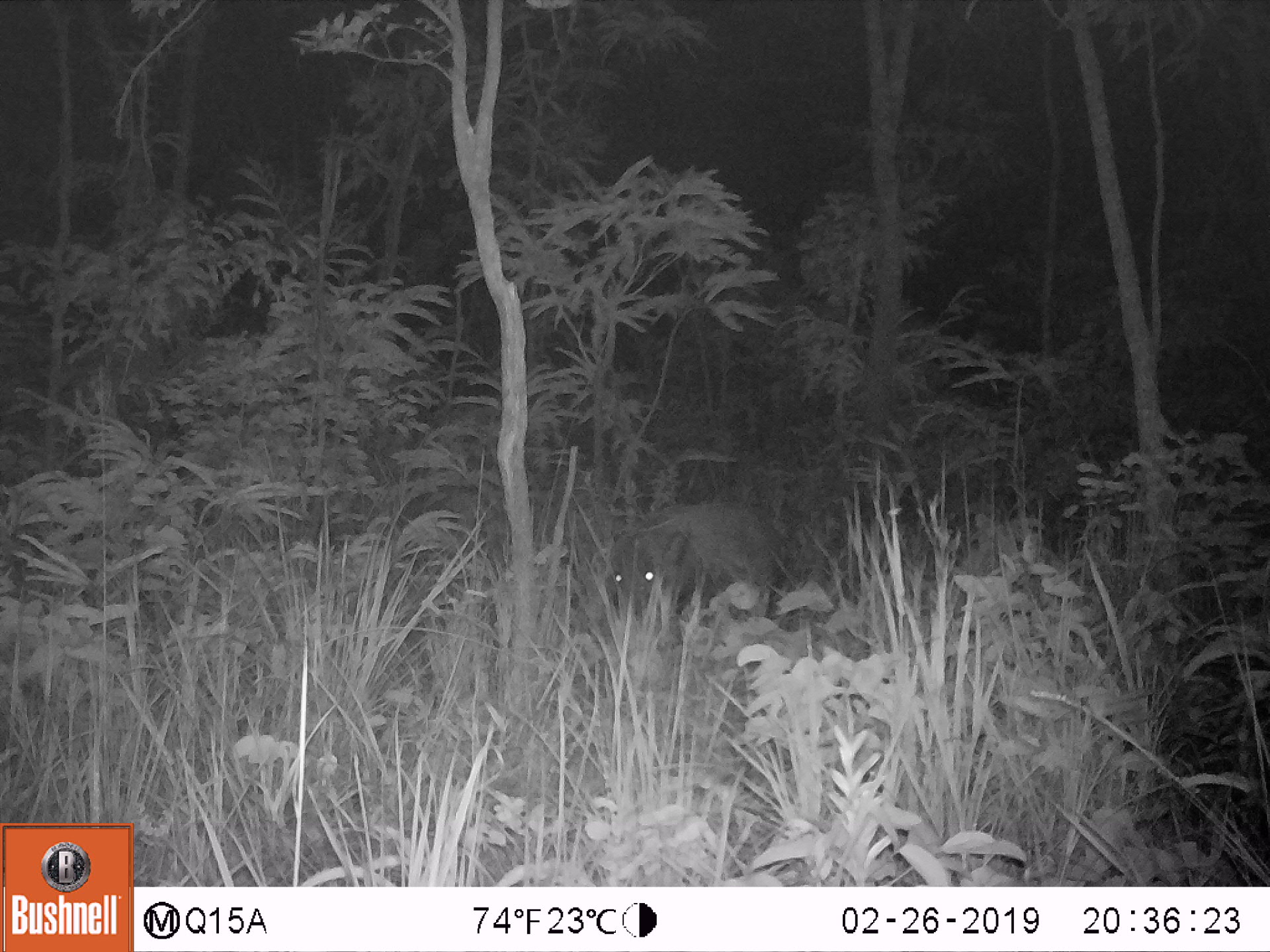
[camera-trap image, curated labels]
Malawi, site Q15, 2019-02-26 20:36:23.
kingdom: Animalia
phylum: Chordata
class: Mammalia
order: Artiodactyla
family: Suidae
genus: Potamochoerus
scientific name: Potamochoerus larvatus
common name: bushpig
Bushpig (Potamochoerus larvatus), count 1.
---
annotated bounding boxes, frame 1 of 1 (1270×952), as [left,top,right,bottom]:
bushpig: [602,499,781,635]